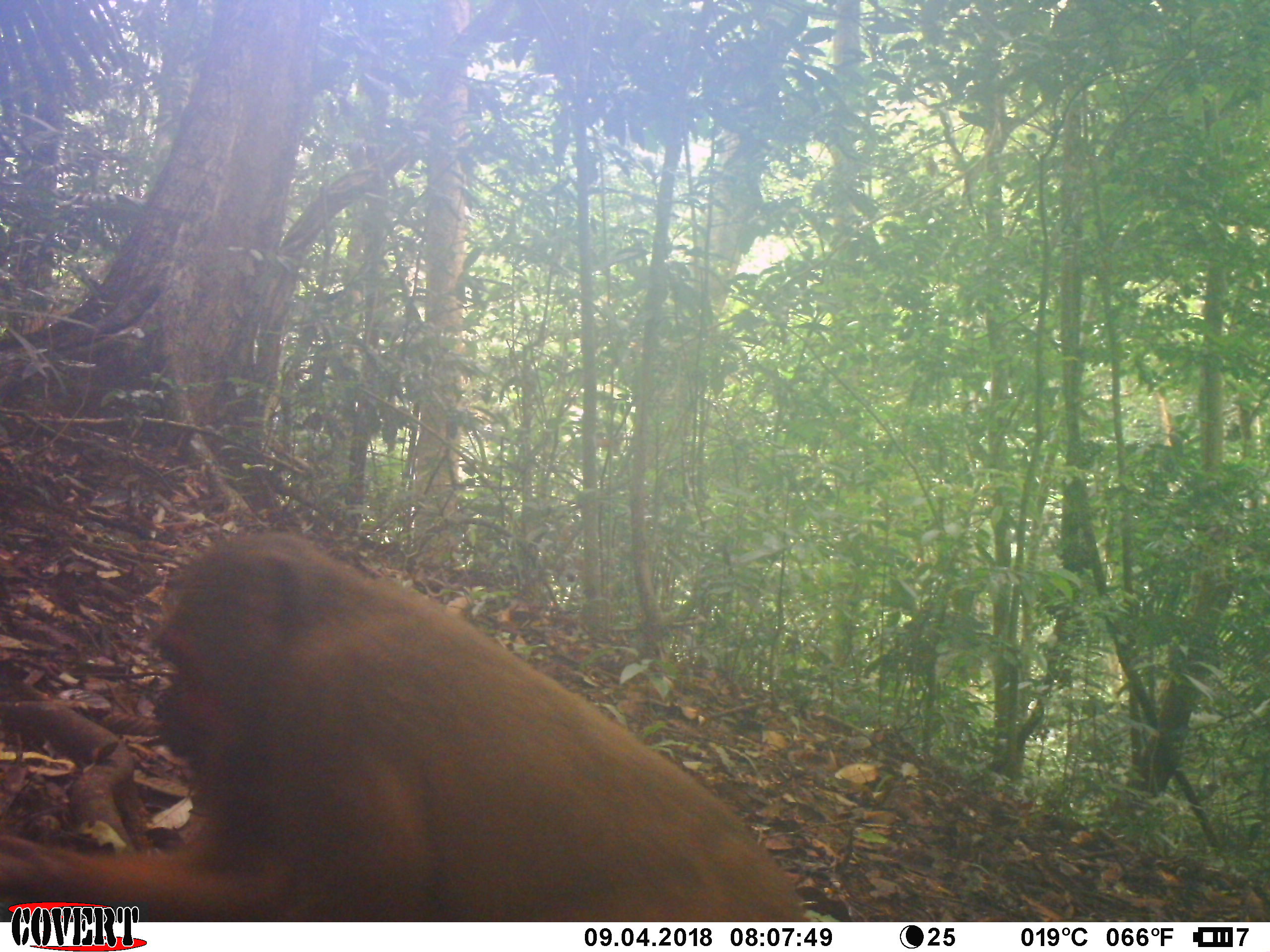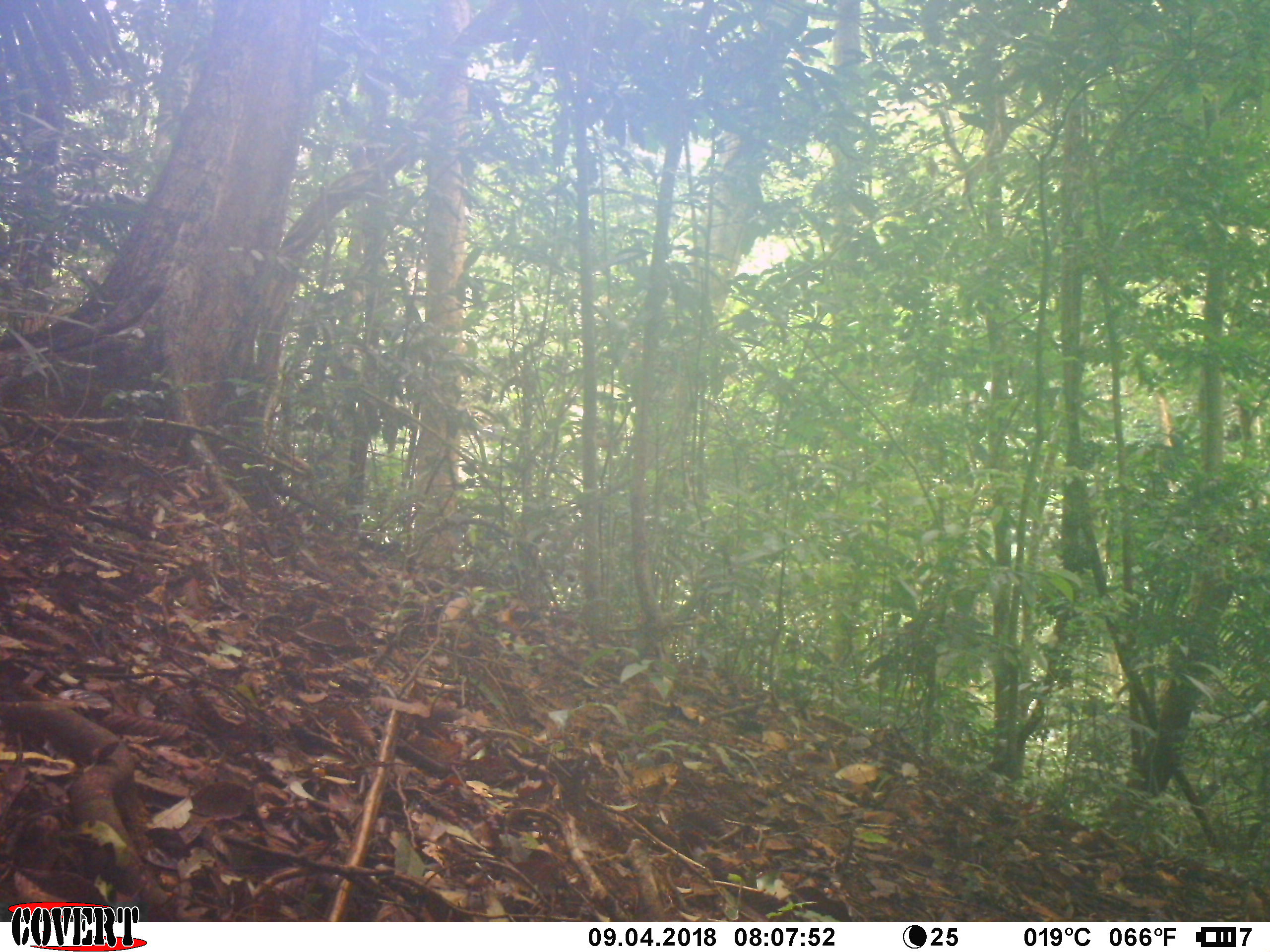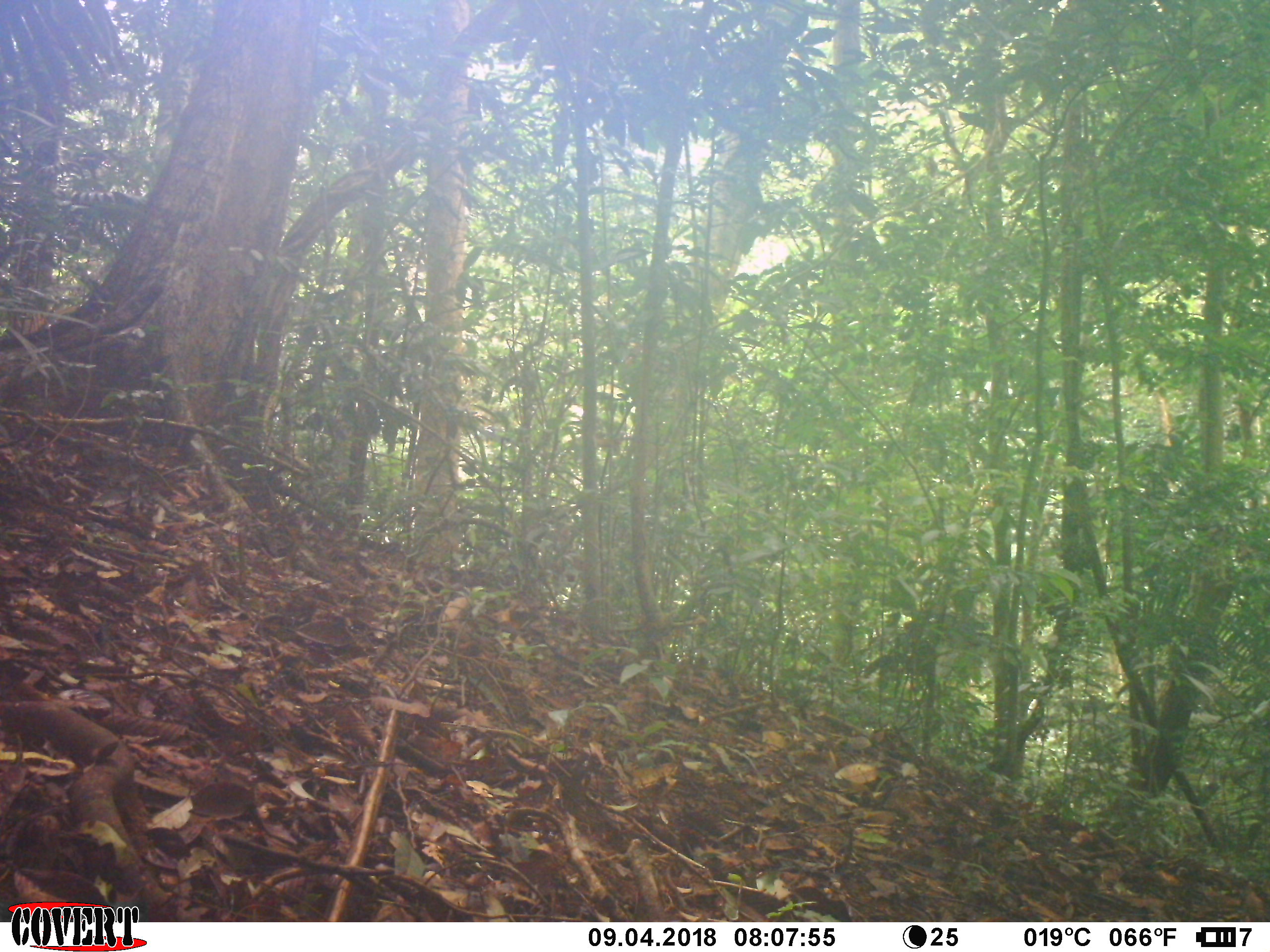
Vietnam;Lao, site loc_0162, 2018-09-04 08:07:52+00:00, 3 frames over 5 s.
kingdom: Animalia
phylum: Chordata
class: Mammalia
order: Primates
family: Cercopithecidae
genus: Macaca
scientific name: Macaca arctoides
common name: stump-tailed macaque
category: stump tailed macaque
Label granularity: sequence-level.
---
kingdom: Animalia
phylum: Chordata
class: Mammalia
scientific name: Mammalia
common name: mammal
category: unidentified small mammal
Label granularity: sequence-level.